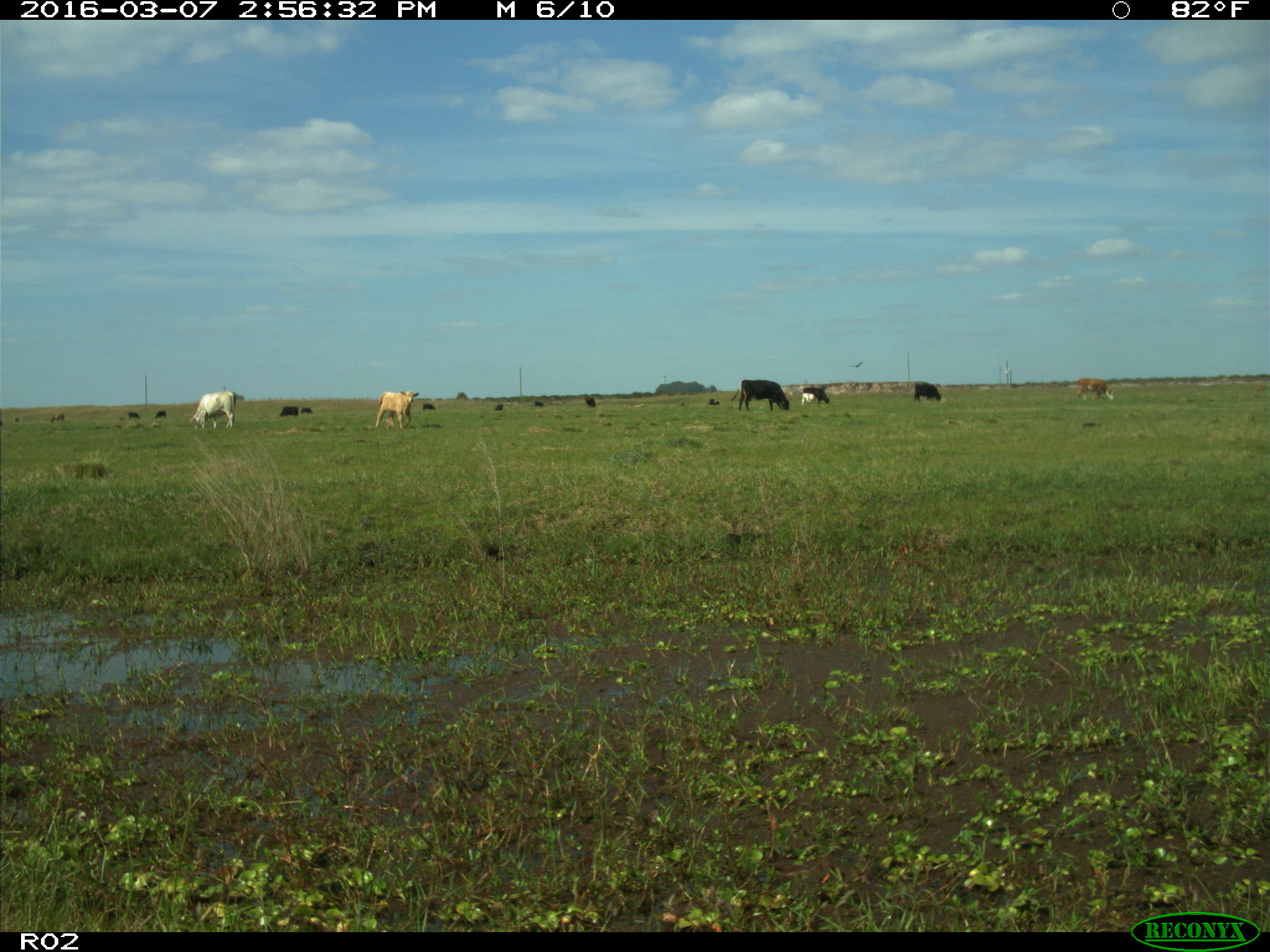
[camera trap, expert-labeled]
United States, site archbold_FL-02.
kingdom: Animalia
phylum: Chordata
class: Mammalia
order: Artiodactyla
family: Bovidae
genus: Bos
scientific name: Bos taurus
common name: domestic cow